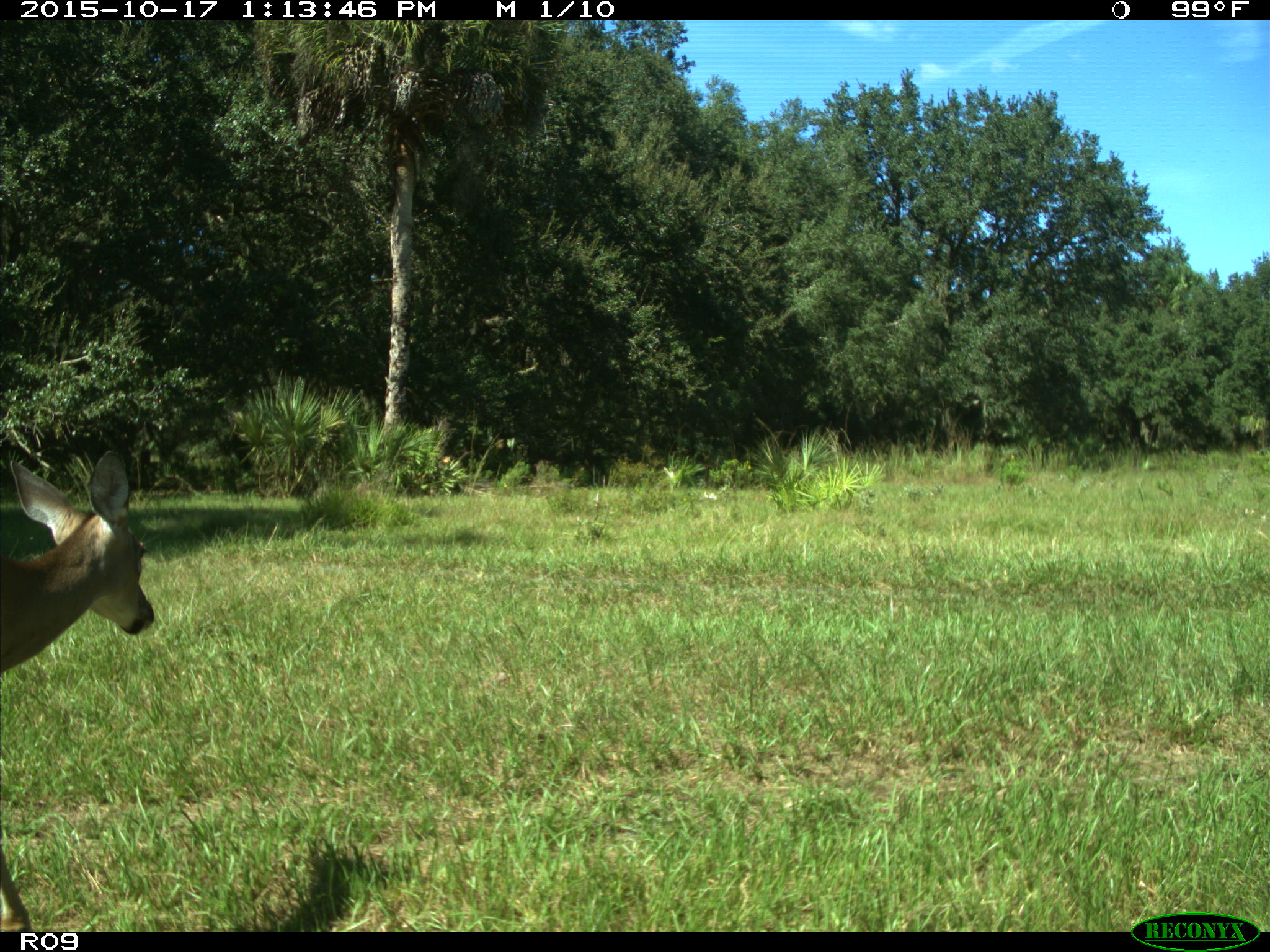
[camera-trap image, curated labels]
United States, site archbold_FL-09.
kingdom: Animalia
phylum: Chordata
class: Mammalia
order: Artiodactyla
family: Cervidae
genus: Odocoileus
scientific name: Odocoileus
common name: deer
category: unidentified deer